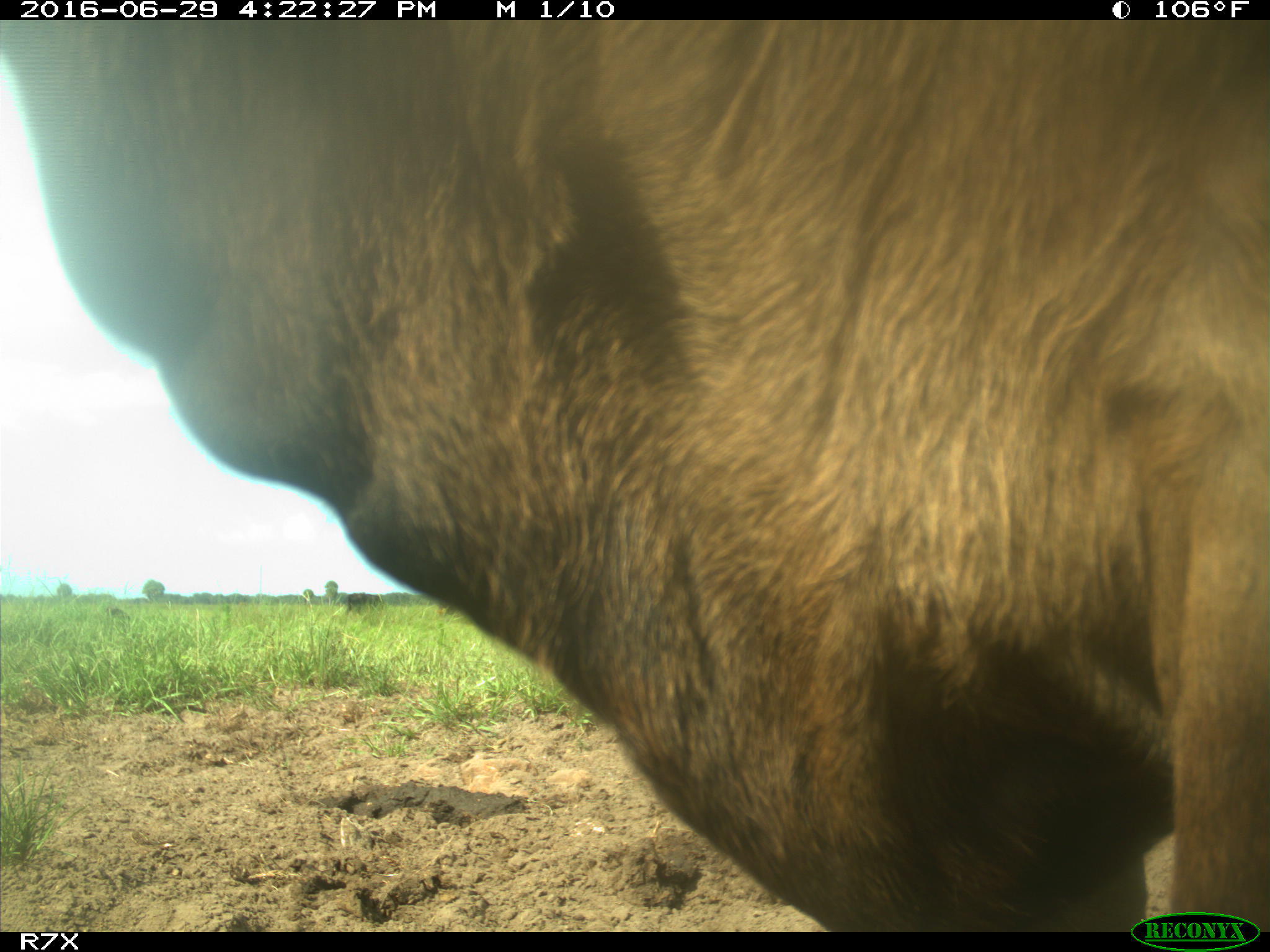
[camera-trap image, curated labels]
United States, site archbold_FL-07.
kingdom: Animalia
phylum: Chordata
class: Mammalia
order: Artiodactyla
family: Bovidae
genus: Bos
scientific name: Bos taurus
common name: domestic cow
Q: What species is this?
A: Bos taurus (domestic cow).